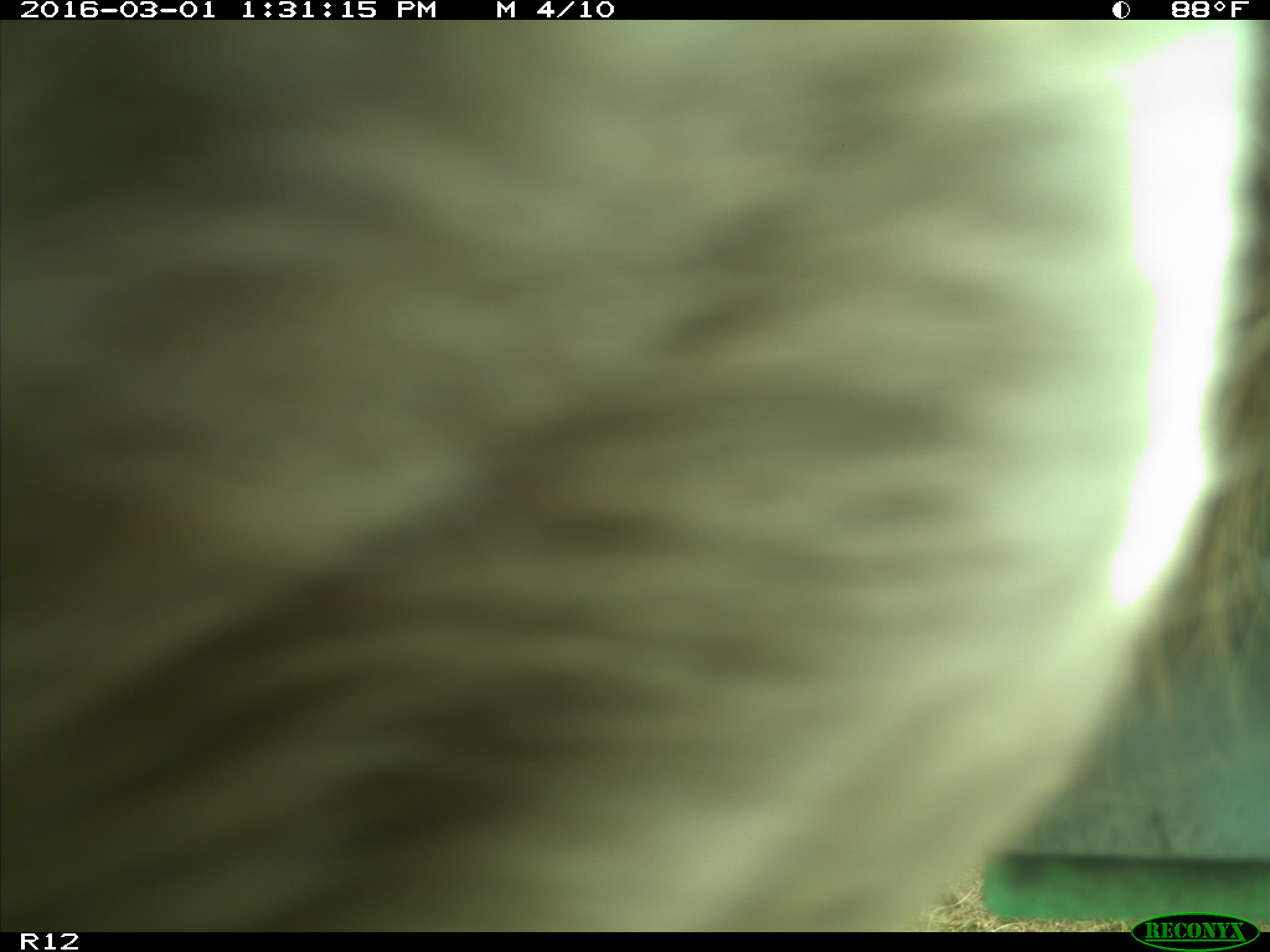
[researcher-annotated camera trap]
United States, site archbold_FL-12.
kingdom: Animalia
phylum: Chordata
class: Mammalia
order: Artiodactyla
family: Bovidae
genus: Bos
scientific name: Bos taurus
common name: domestic cow